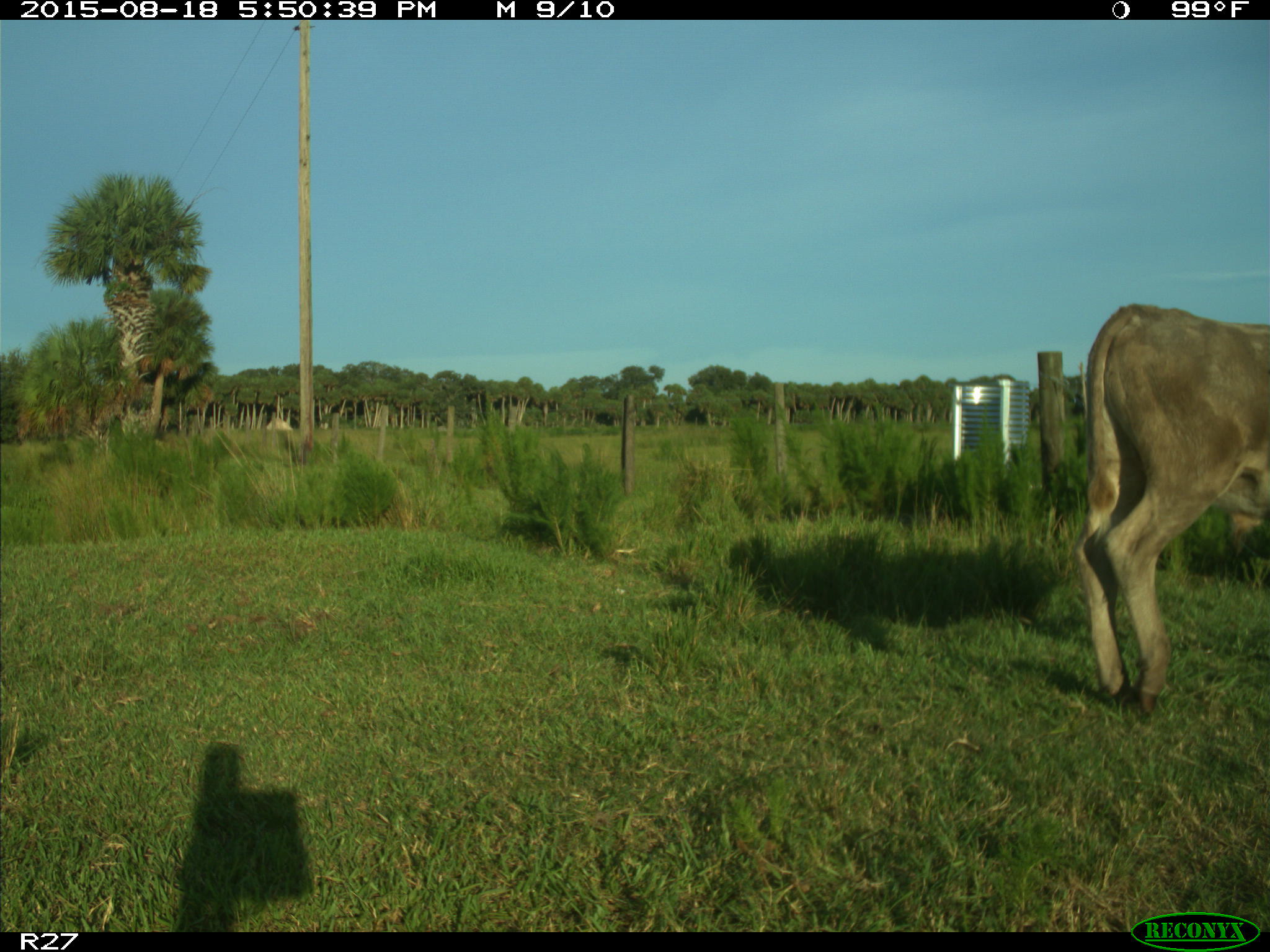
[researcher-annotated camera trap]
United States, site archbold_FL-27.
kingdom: Animalia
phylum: Chordata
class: Mammalia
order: Artiodactyla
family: Bovidae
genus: Bos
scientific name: Bos taurus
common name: domestic cow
Bos taurus (domestic cow).